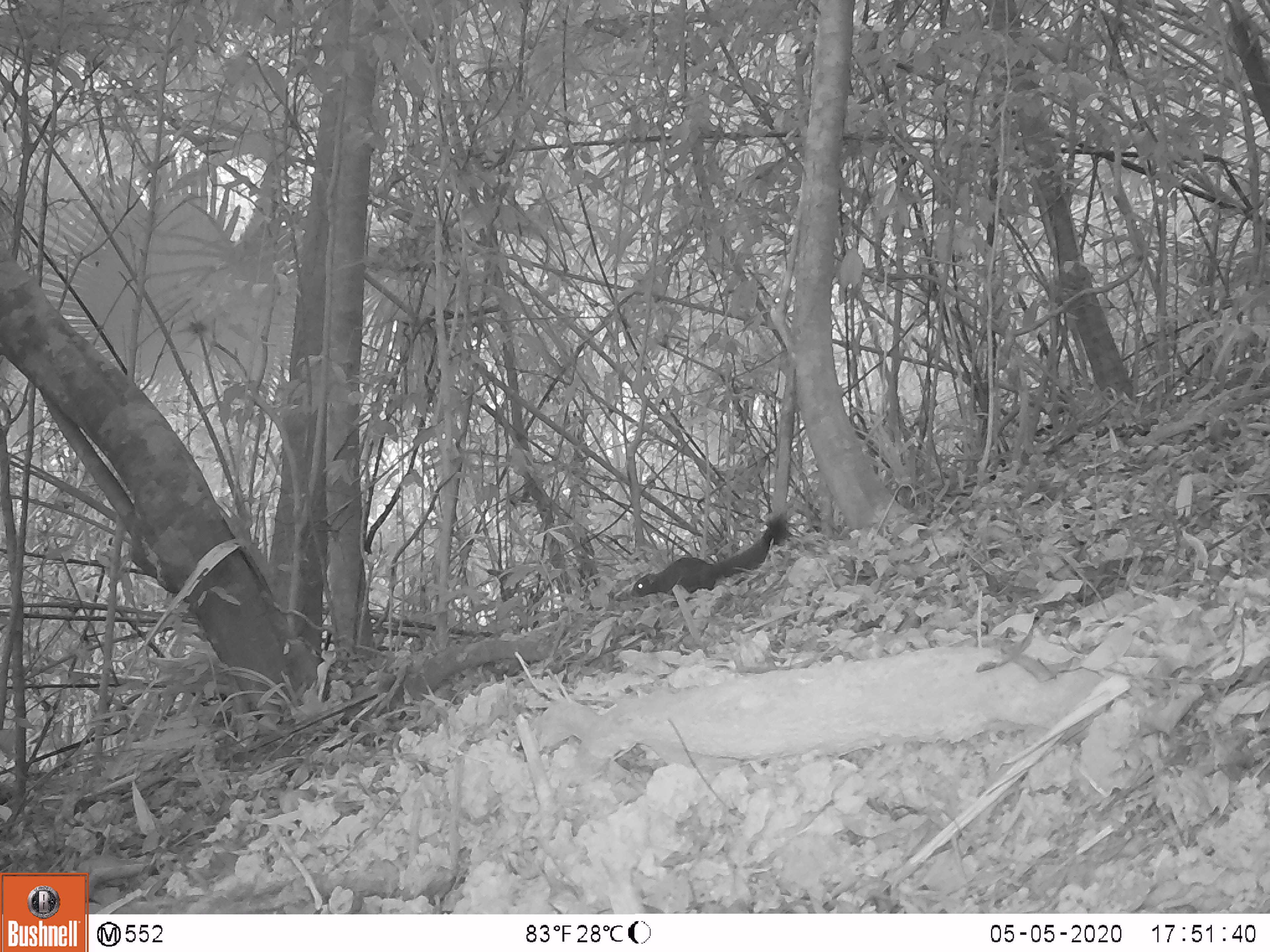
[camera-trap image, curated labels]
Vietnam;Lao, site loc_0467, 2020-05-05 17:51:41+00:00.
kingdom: Animalia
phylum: Chordata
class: Mammalia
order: Rodentia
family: Sciuridae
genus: Callosciurus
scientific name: Callosciurus erythraeus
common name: pallas's squirrel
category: pallass squirrel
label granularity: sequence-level